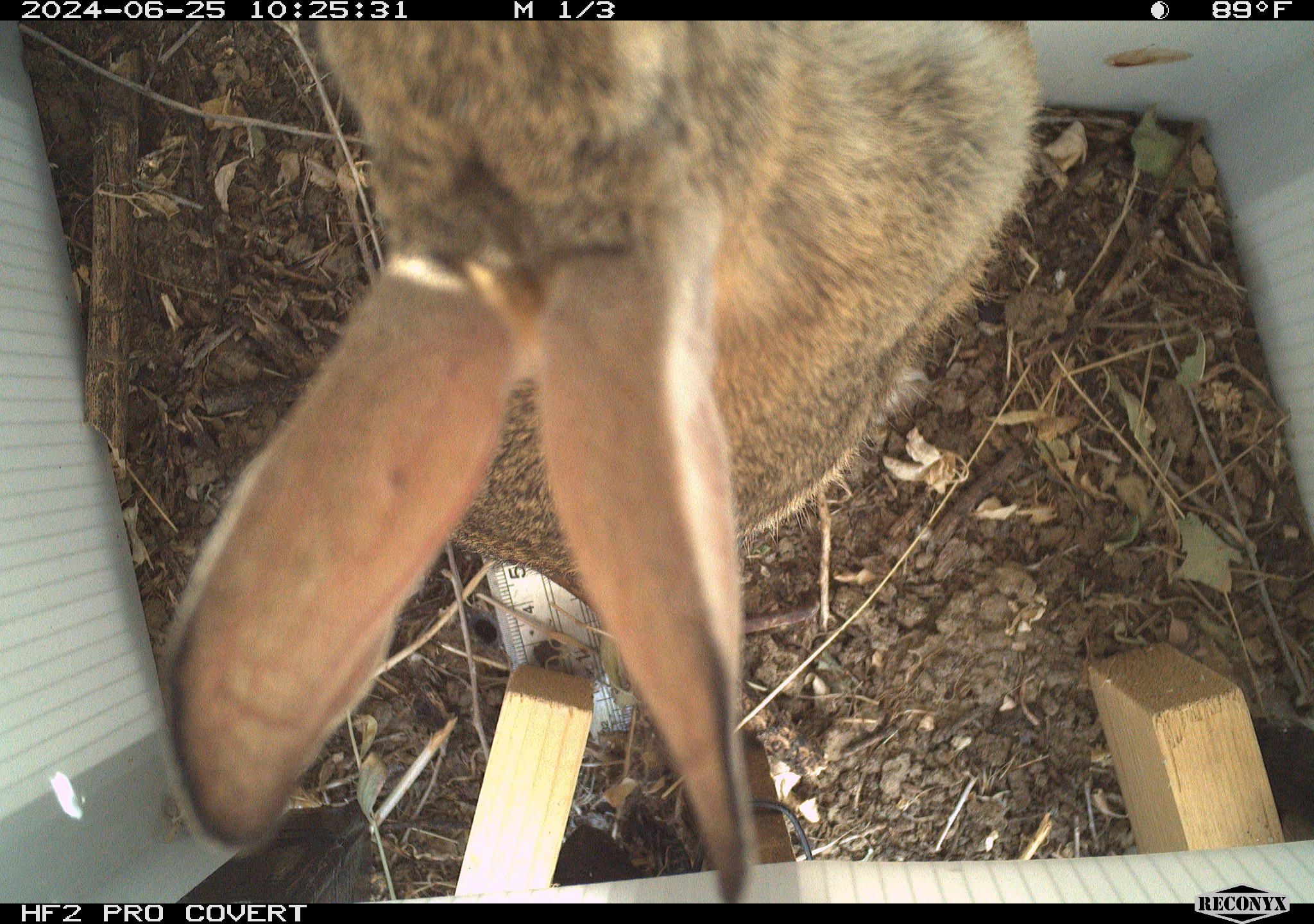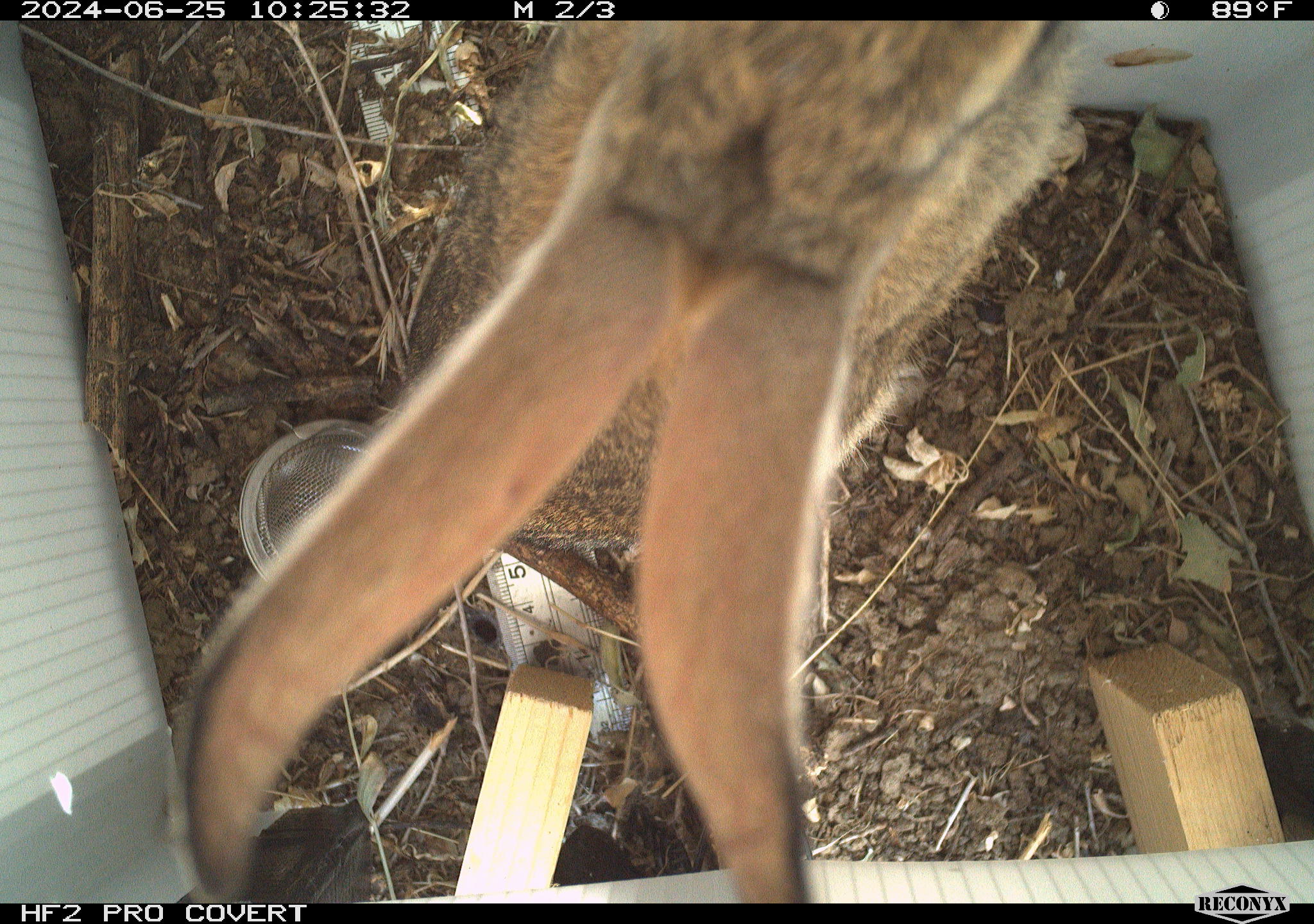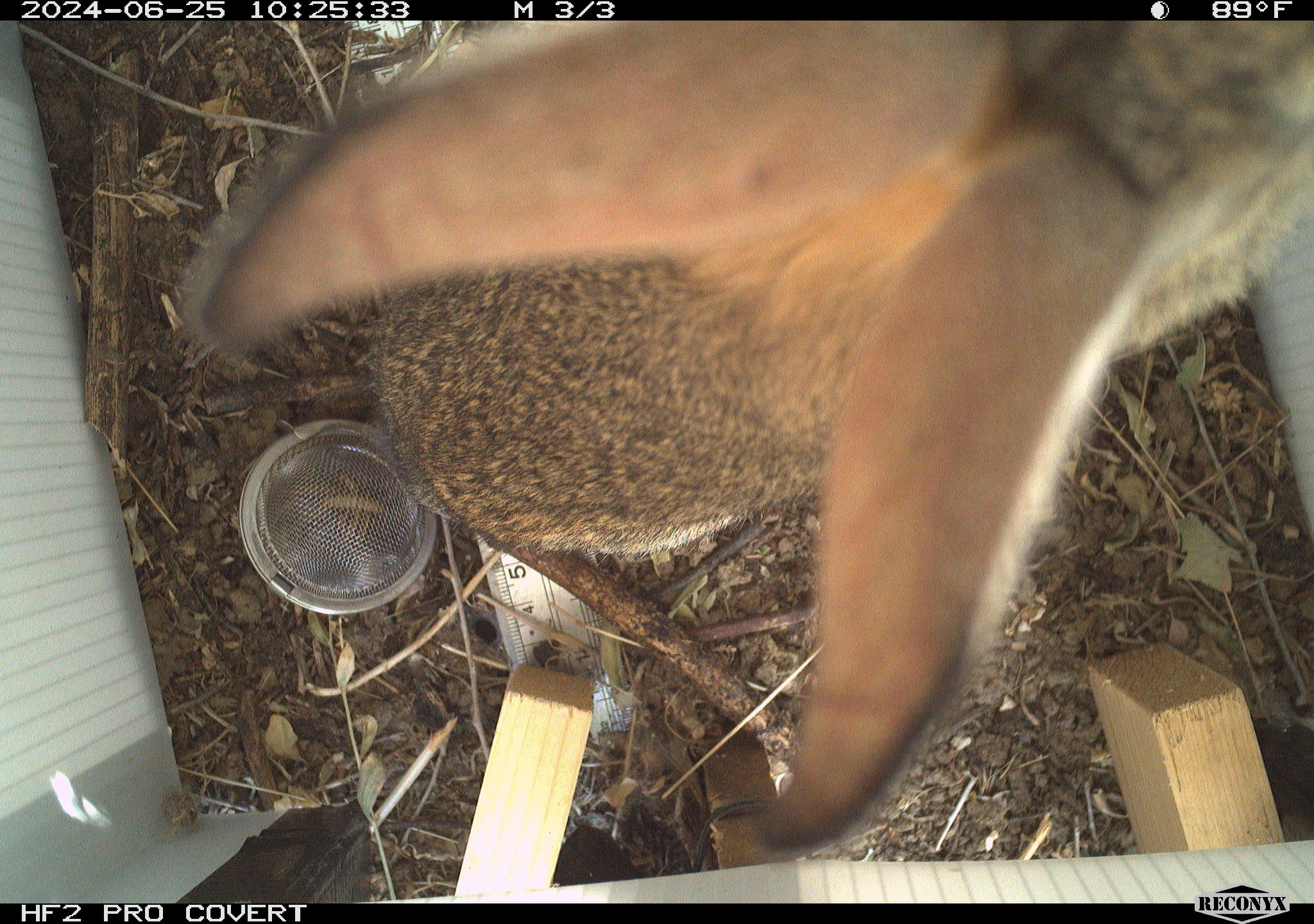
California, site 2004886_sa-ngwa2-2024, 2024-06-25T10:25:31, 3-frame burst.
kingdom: Animalia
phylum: Chordata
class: Mammalia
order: Lagomorpha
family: Leporidae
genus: Sylvilagus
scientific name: Sylvilagus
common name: cottontail rabbits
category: sylvilagus species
Sylvilagus species (cottontail rabbits) (Sylvilagus).